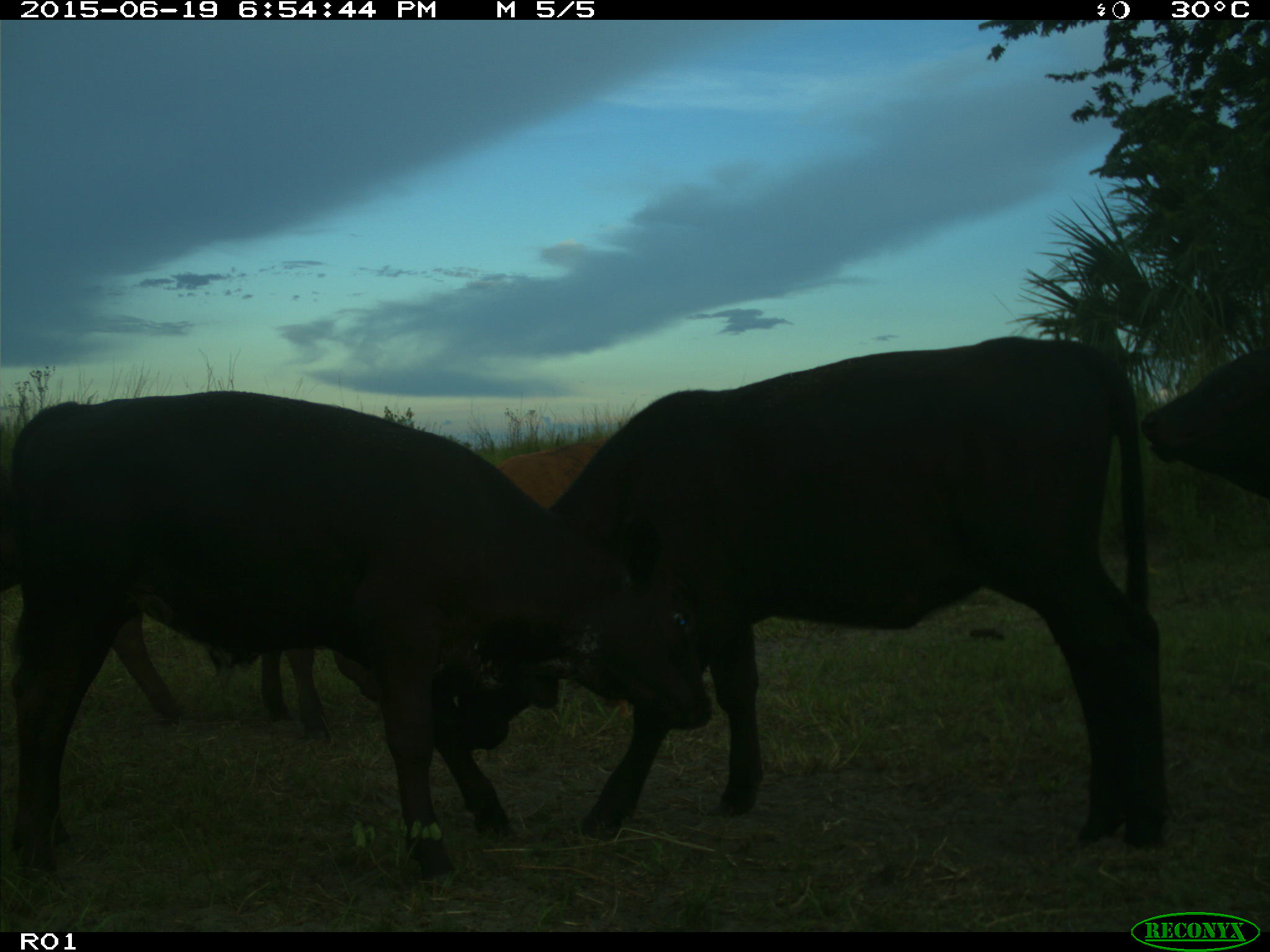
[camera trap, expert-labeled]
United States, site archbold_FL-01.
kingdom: Animalia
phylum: Chordata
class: Mammalia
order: Artiodactyla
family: Bovidae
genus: Bos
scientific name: Bos taurus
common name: domestic cow